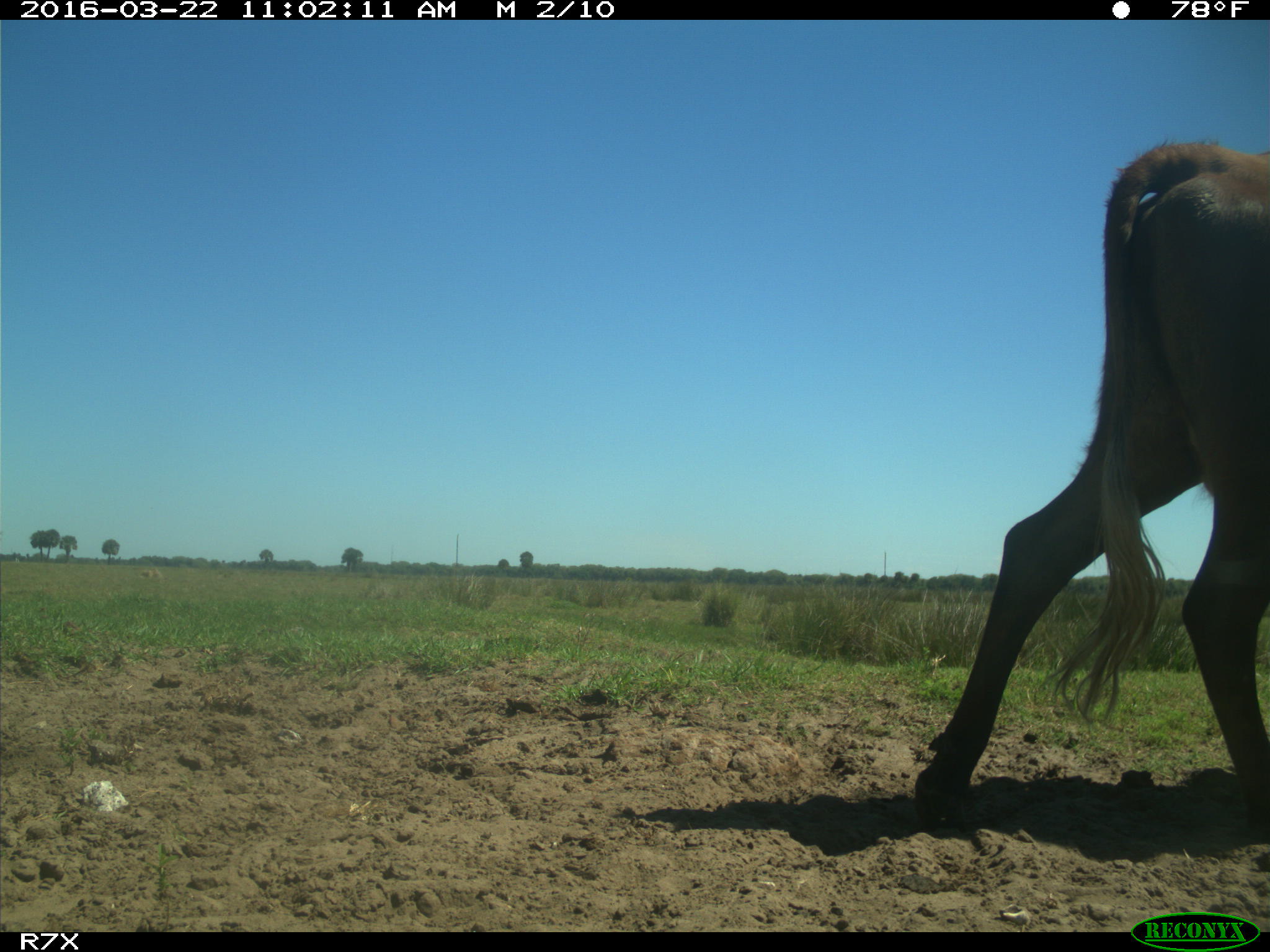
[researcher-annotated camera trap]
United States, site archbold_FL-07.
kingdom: Animalia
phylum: Chordata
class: Mammalia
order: Artiodactyla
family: Bovidae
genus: Bos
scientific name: Bos taurus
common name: domestic cow